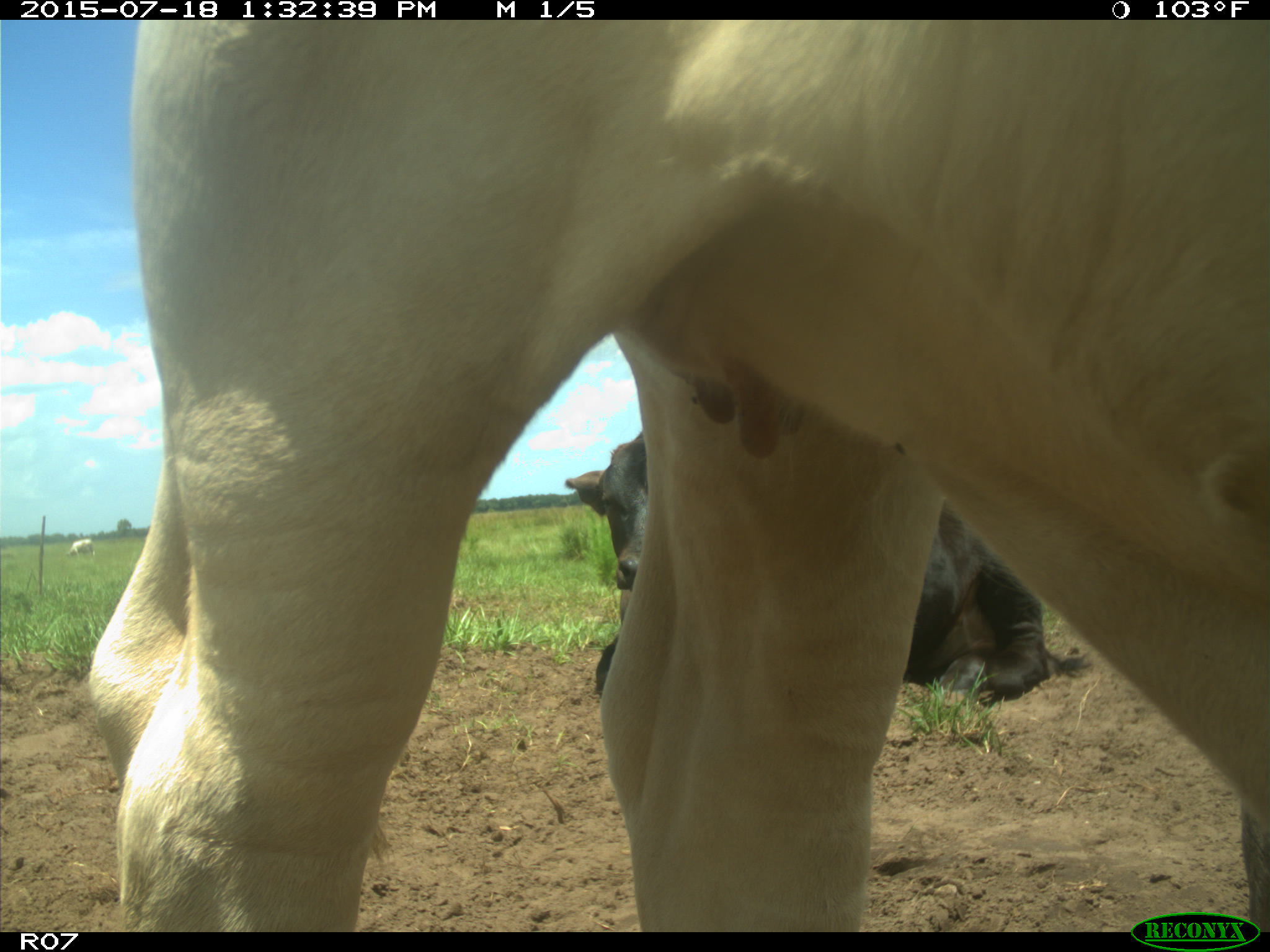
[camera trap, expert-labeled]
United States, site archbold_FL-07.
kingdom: Animalia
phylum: Chordata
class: Mammalia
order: Artiodactyla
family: Bovidae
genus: Bos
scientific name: Bos taurus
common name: domestic cow